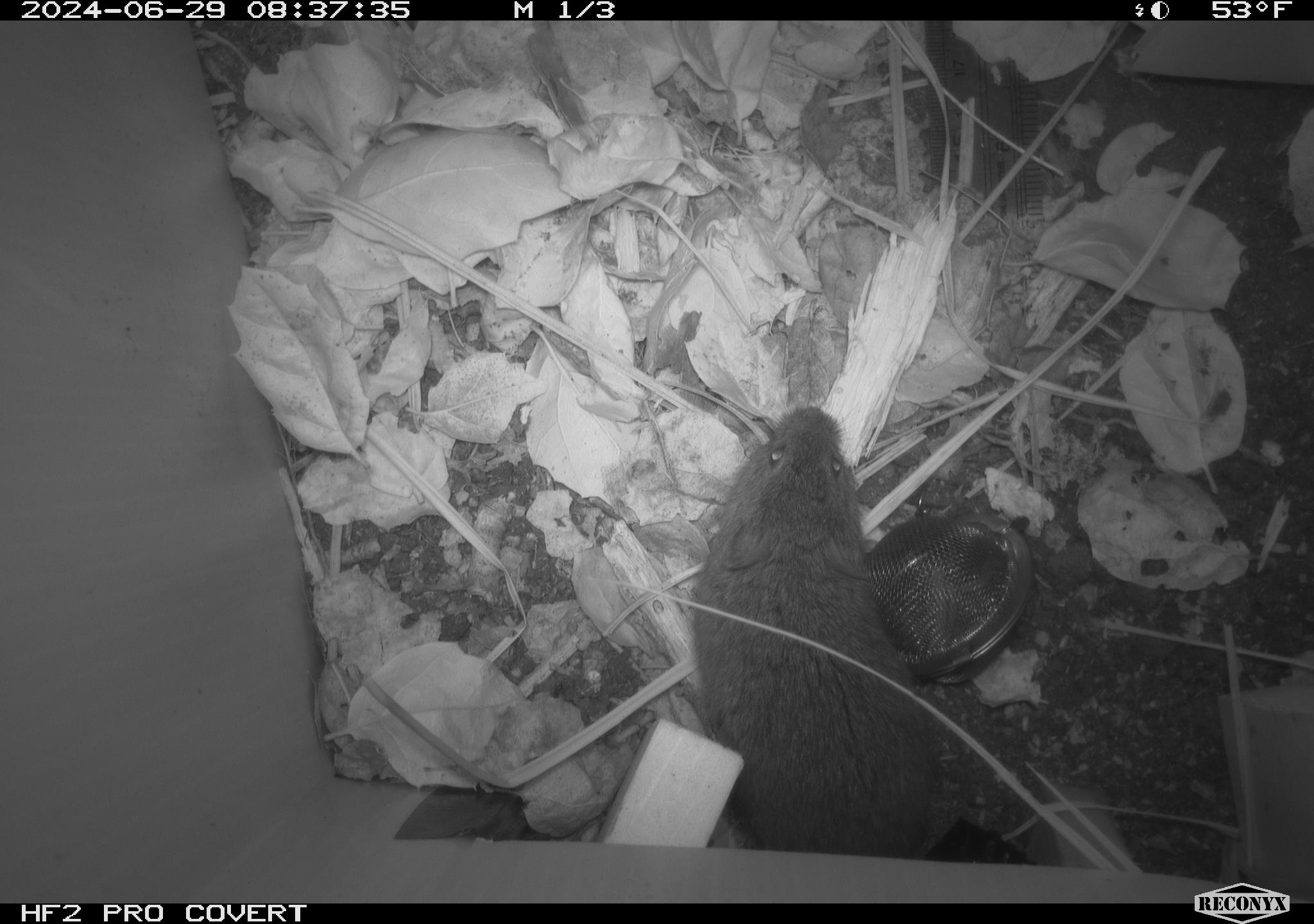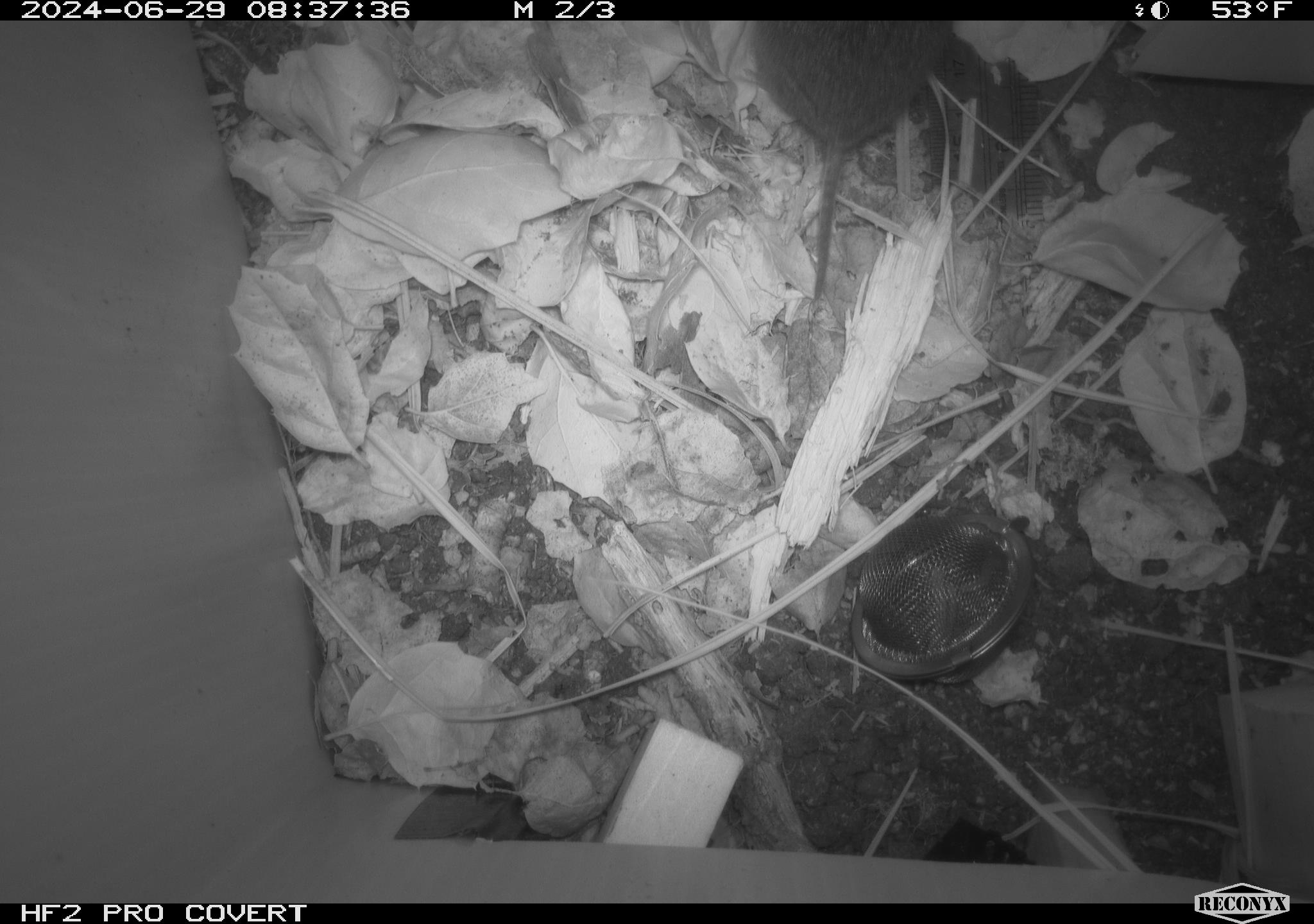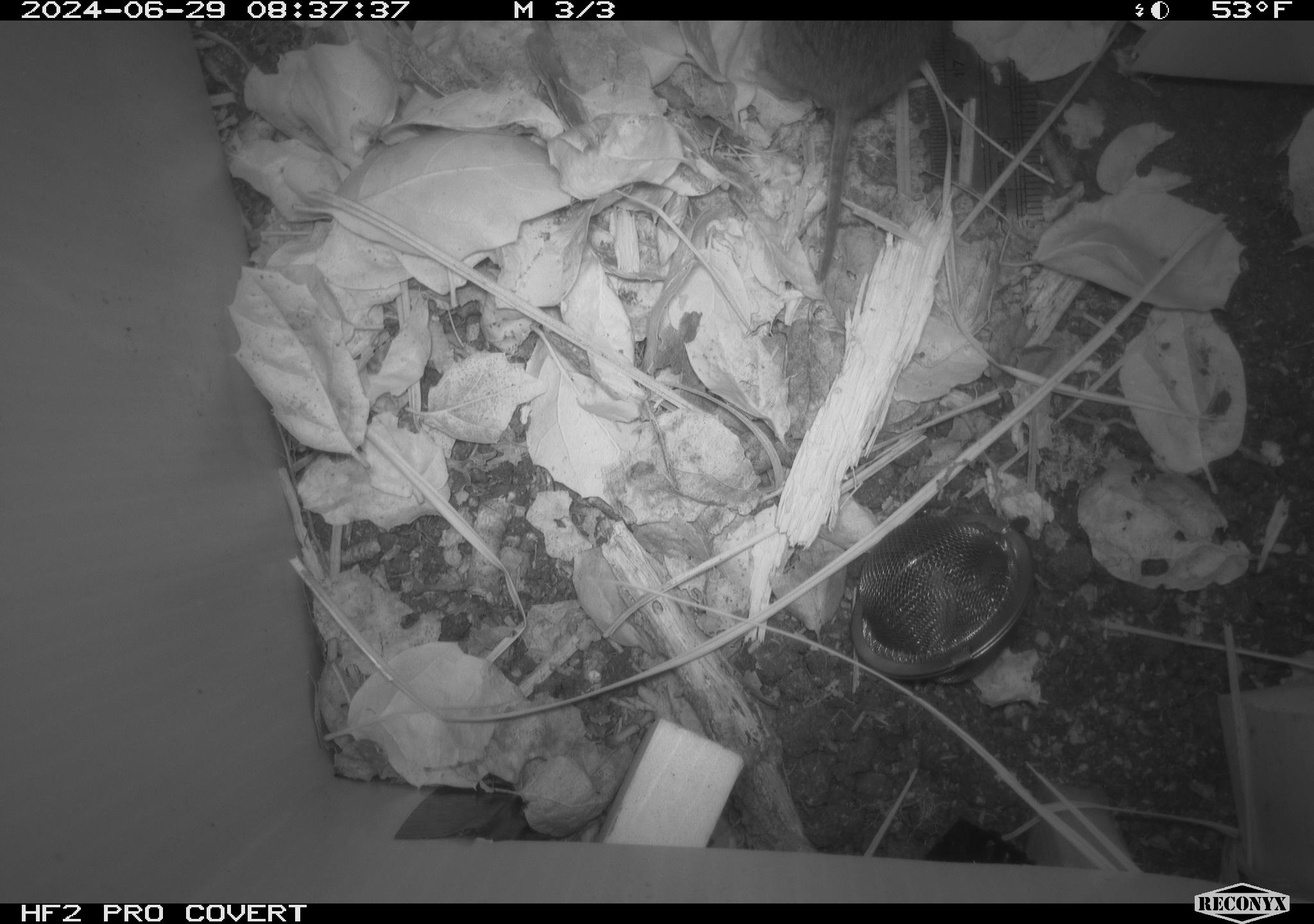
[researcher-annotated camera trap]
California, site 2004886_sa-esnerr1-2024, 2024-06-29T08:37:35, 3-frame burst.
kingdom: Animalia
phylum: Chordata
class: Mammalia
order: Rodentia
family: Cricetidae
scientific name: Cricetidae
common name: hamsters, voles, lemmings, and allies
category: cricetidae family